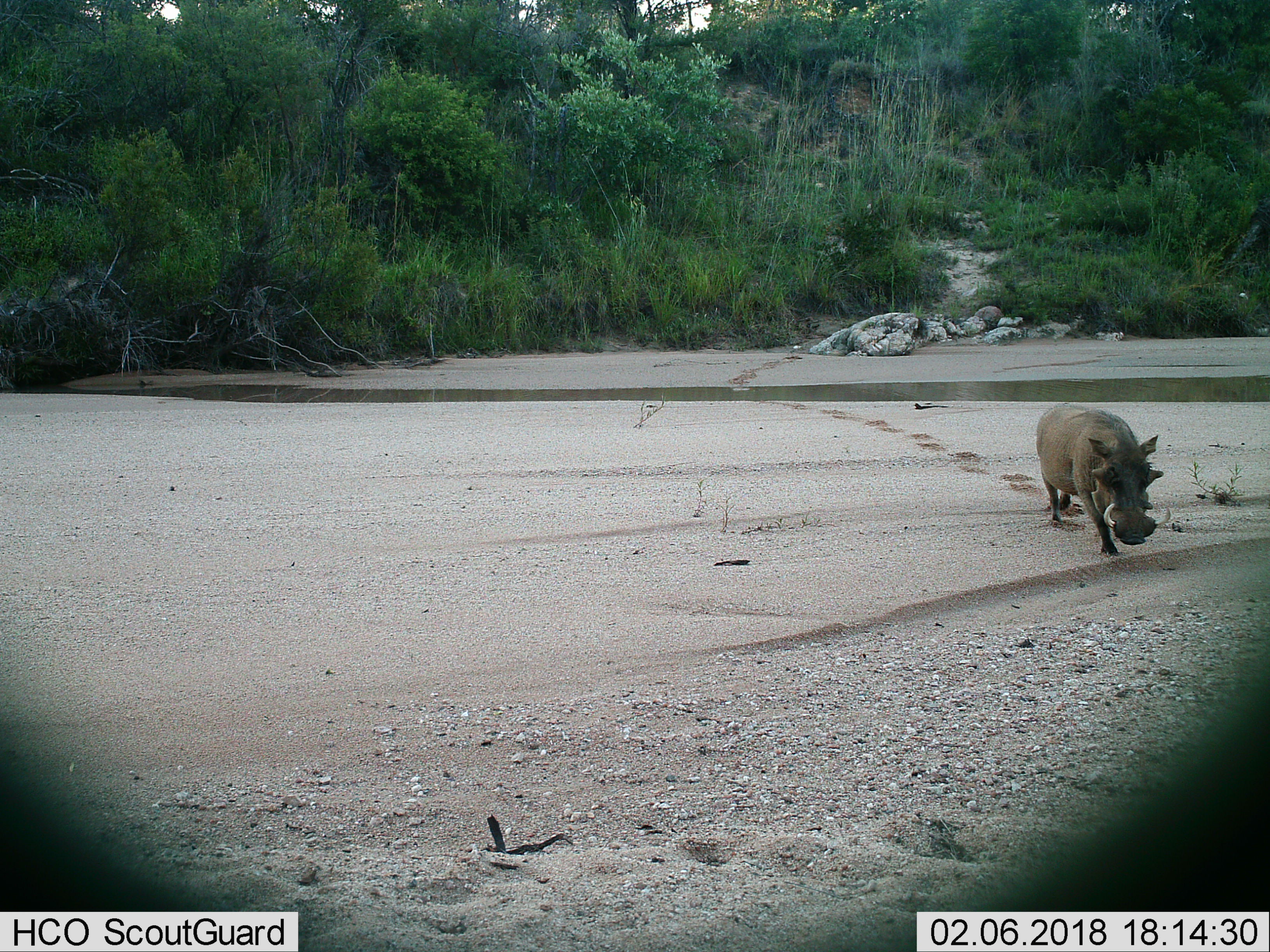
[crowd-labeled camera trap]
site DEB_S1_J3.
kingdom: Animalia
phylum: Chordata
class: Mammalia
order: Artiodactyla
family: Suidae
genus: Phacochoerus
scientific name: Phacochoerus africanus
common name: warthog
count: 1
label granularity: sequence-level